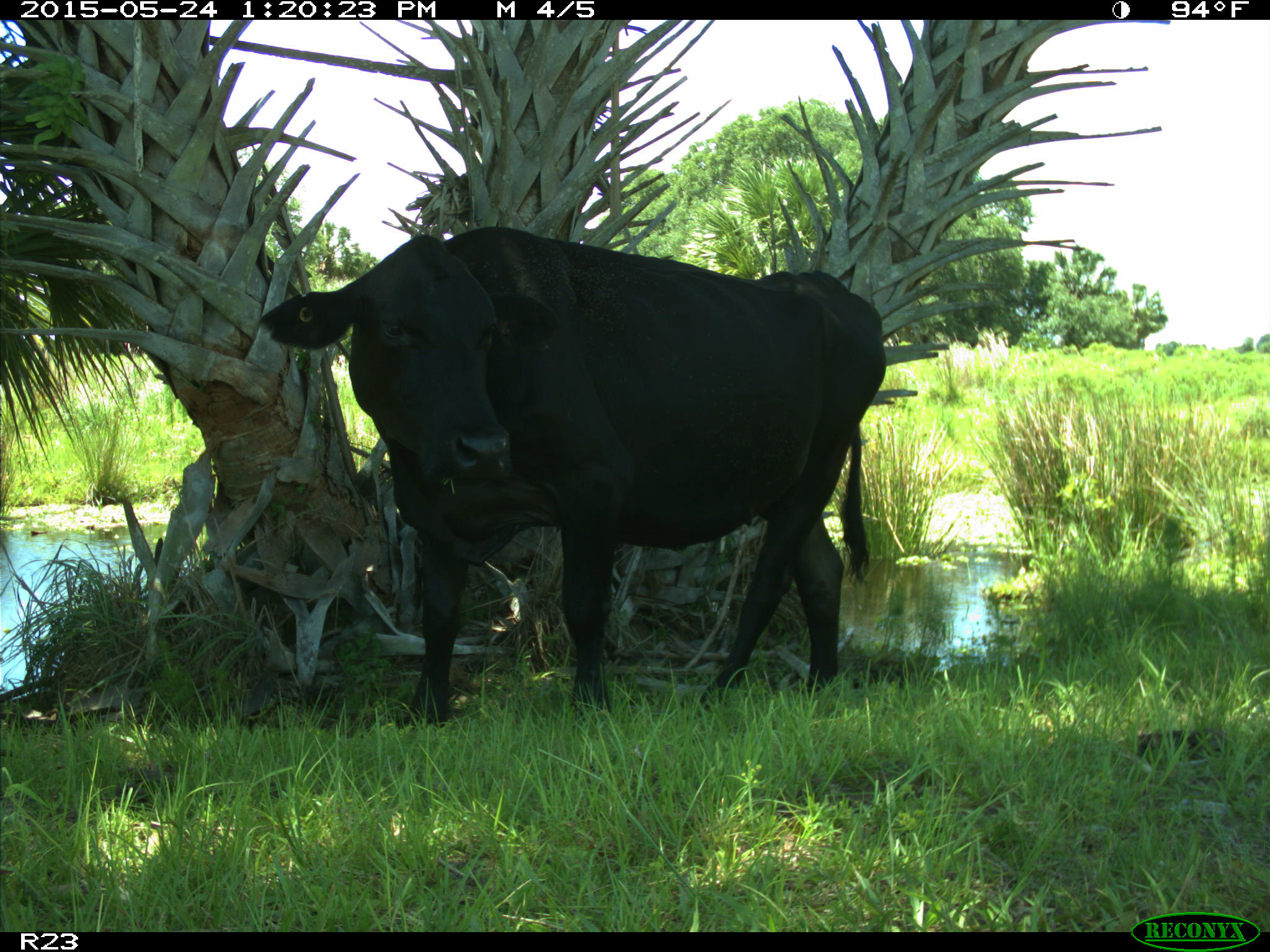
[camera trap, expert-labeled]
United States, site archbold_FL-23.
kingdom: Animalia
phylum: Chordata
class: Mammalia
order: Artiodactyla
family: Bovidae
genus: Bos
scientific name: Bos taurus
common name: domestic cow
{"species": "Bos taurus (domestic cow)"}